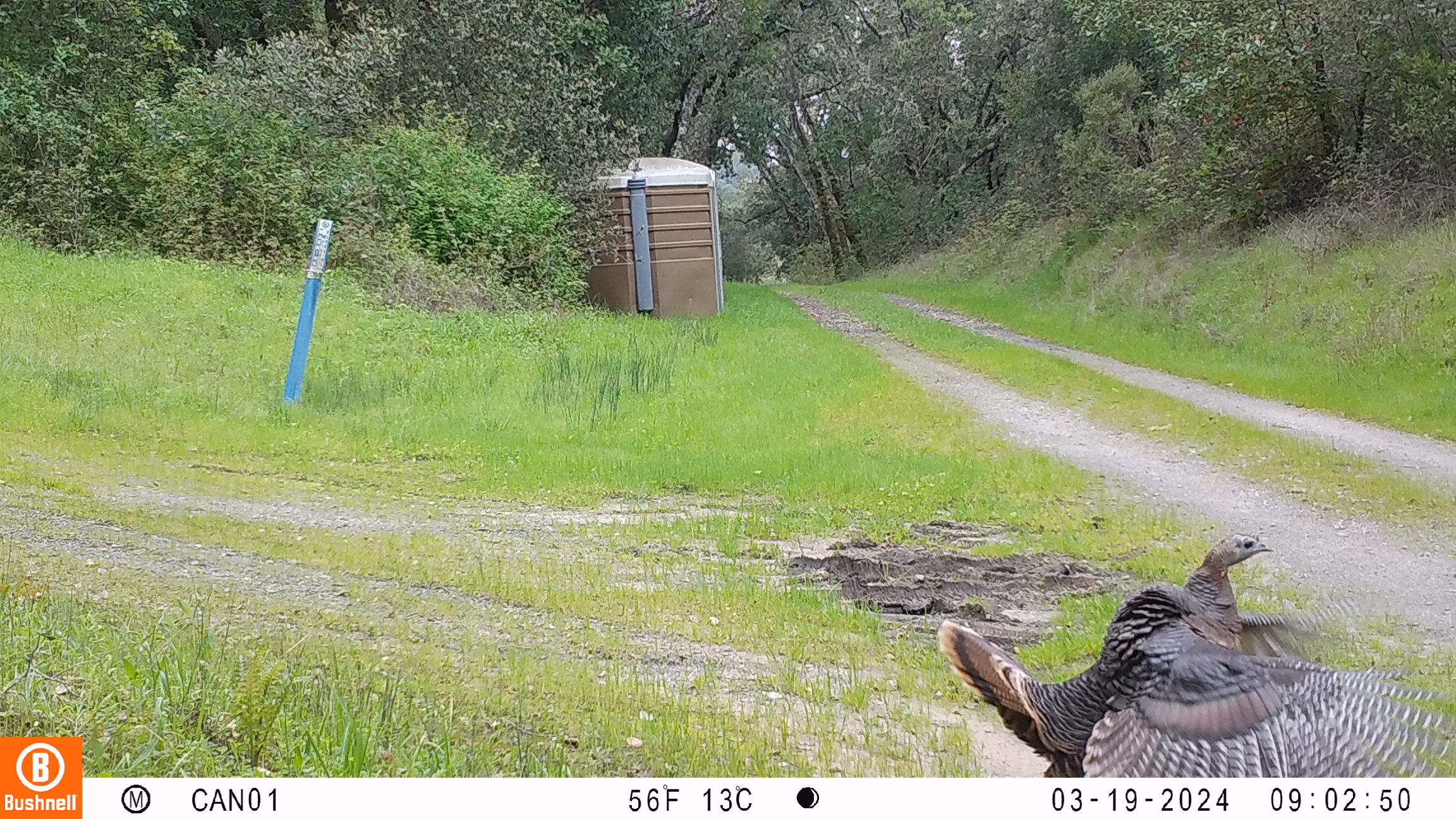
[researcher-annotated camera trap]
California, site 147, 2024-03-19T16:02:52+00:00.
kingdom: Animalia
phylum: Chordata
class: Aves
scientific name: Aves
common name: bird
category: unknown bird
Unknown bird (bird) (Aves).